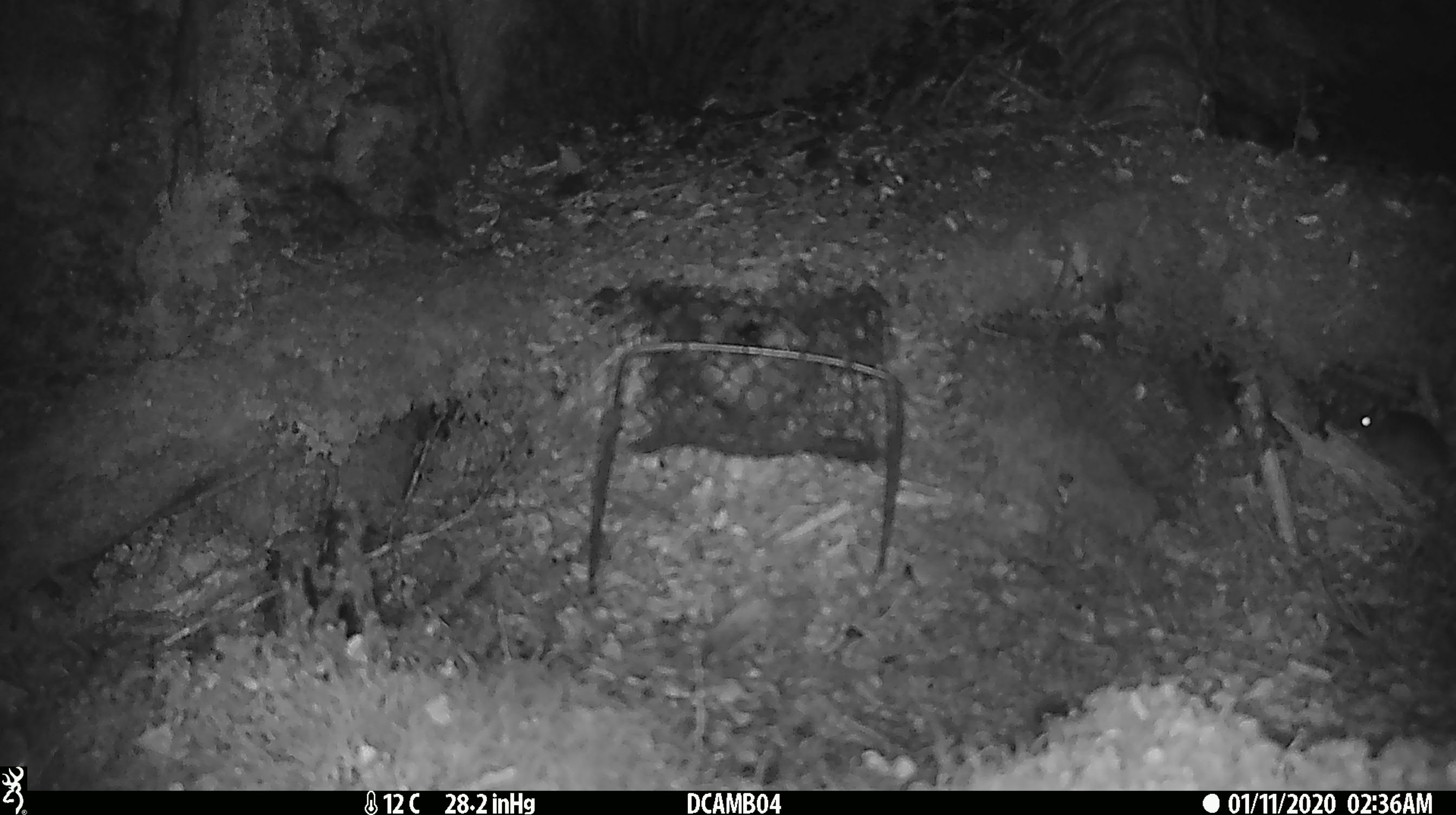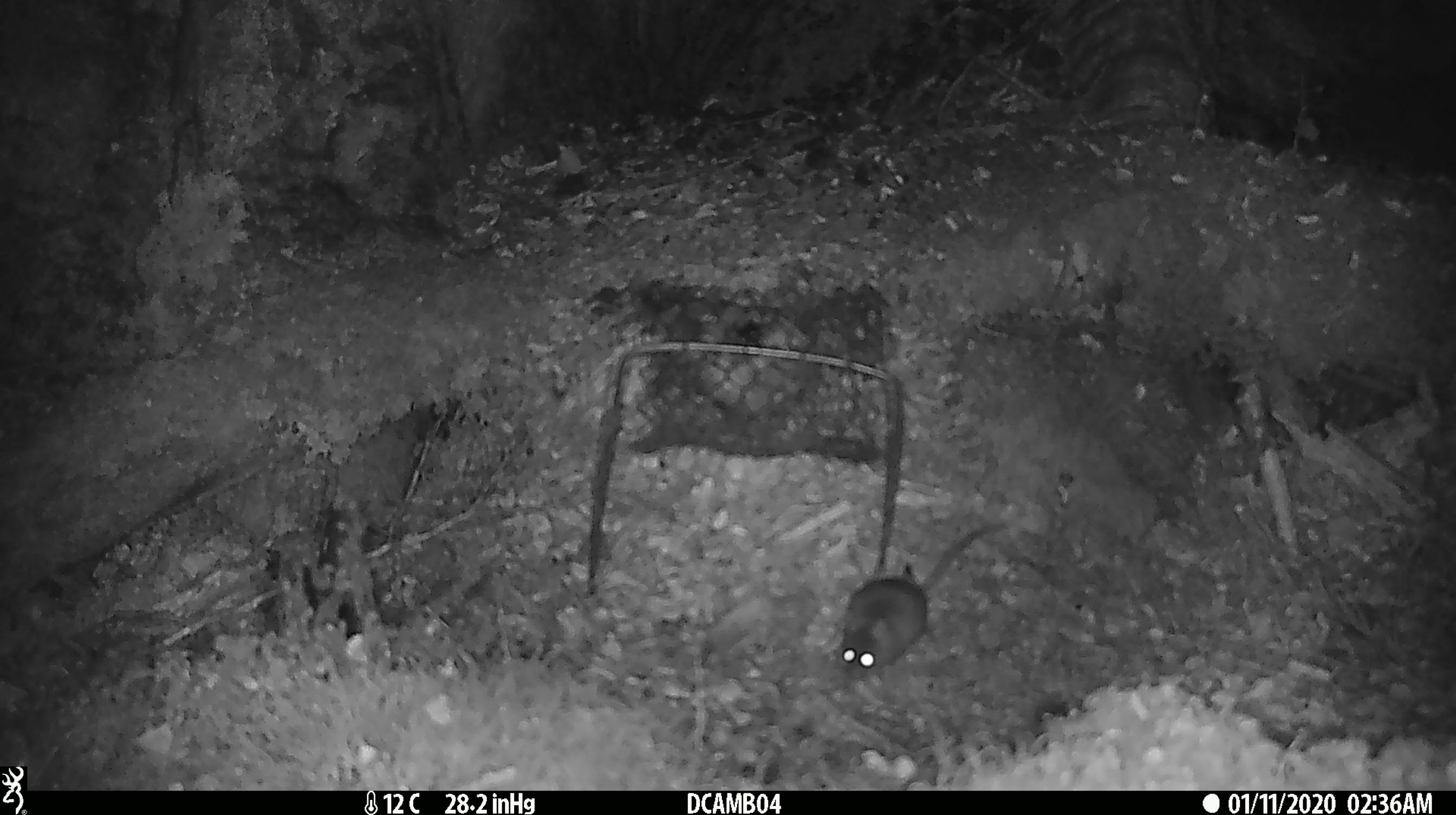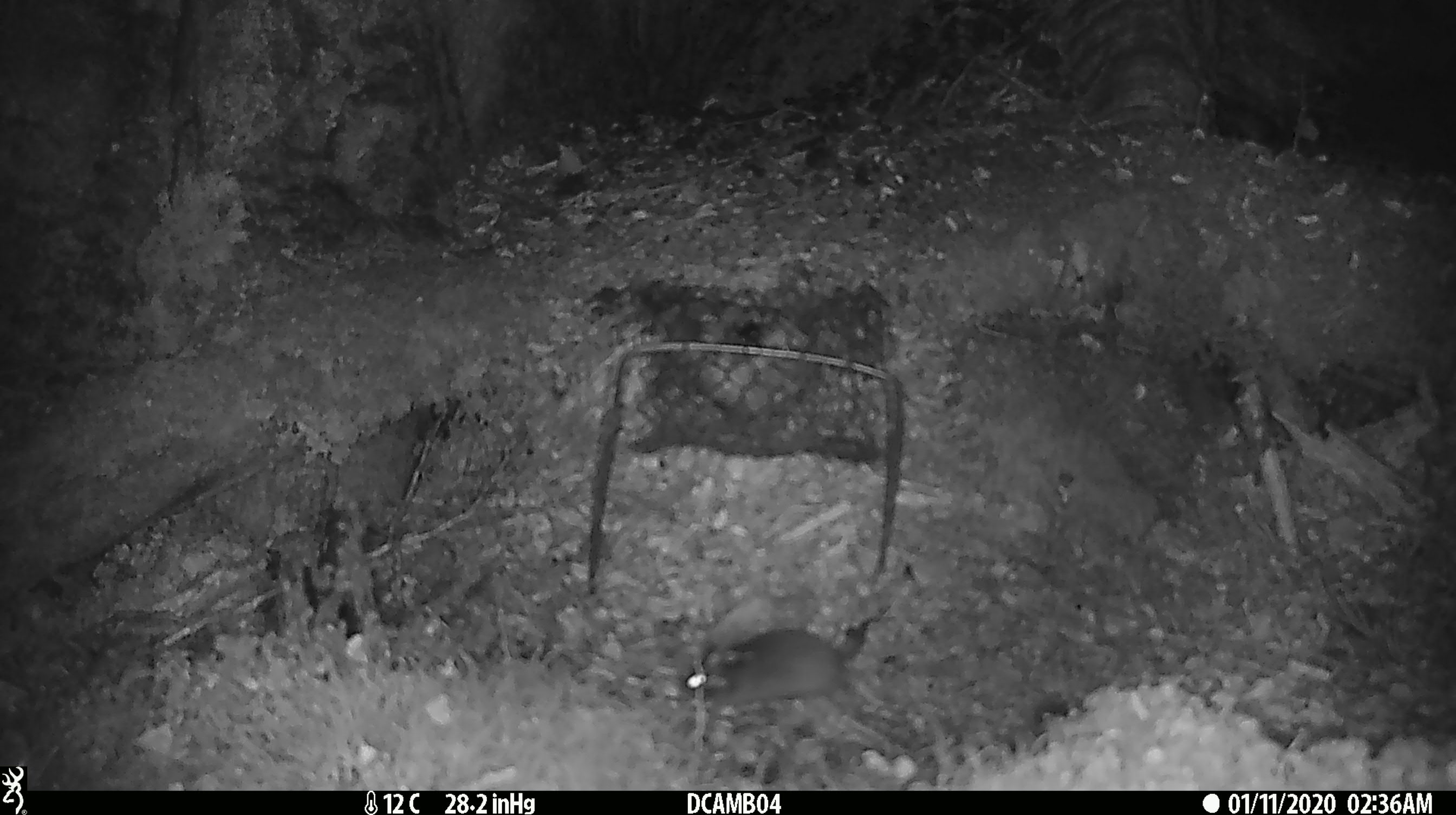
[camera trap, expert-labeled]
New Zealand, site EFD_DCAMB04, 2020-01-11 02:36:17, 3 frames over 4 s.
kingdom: Animalia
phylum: Chordata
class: Mammalia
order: Rodentia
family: Muridae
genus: Mus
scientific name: Mus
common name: mouse